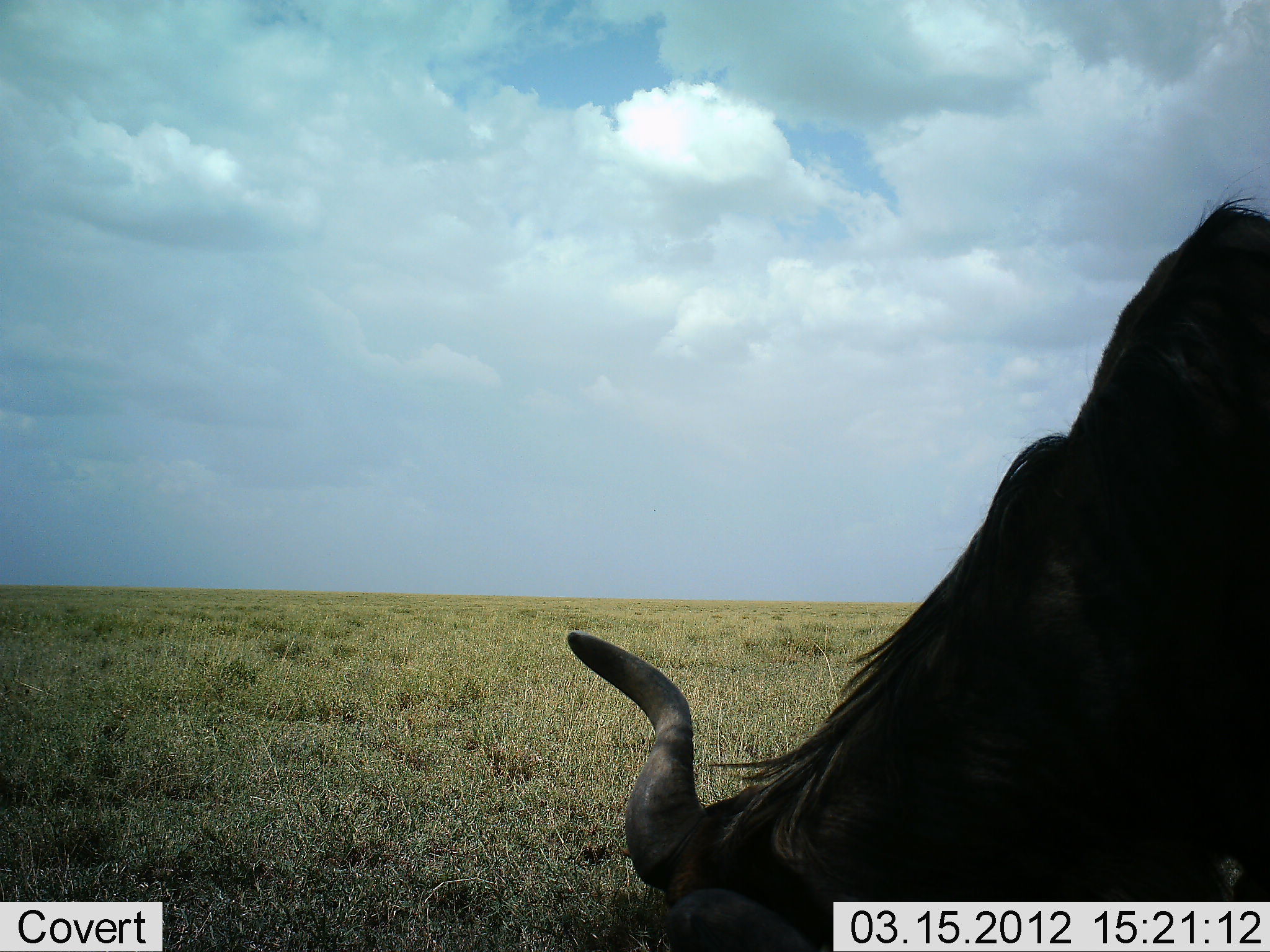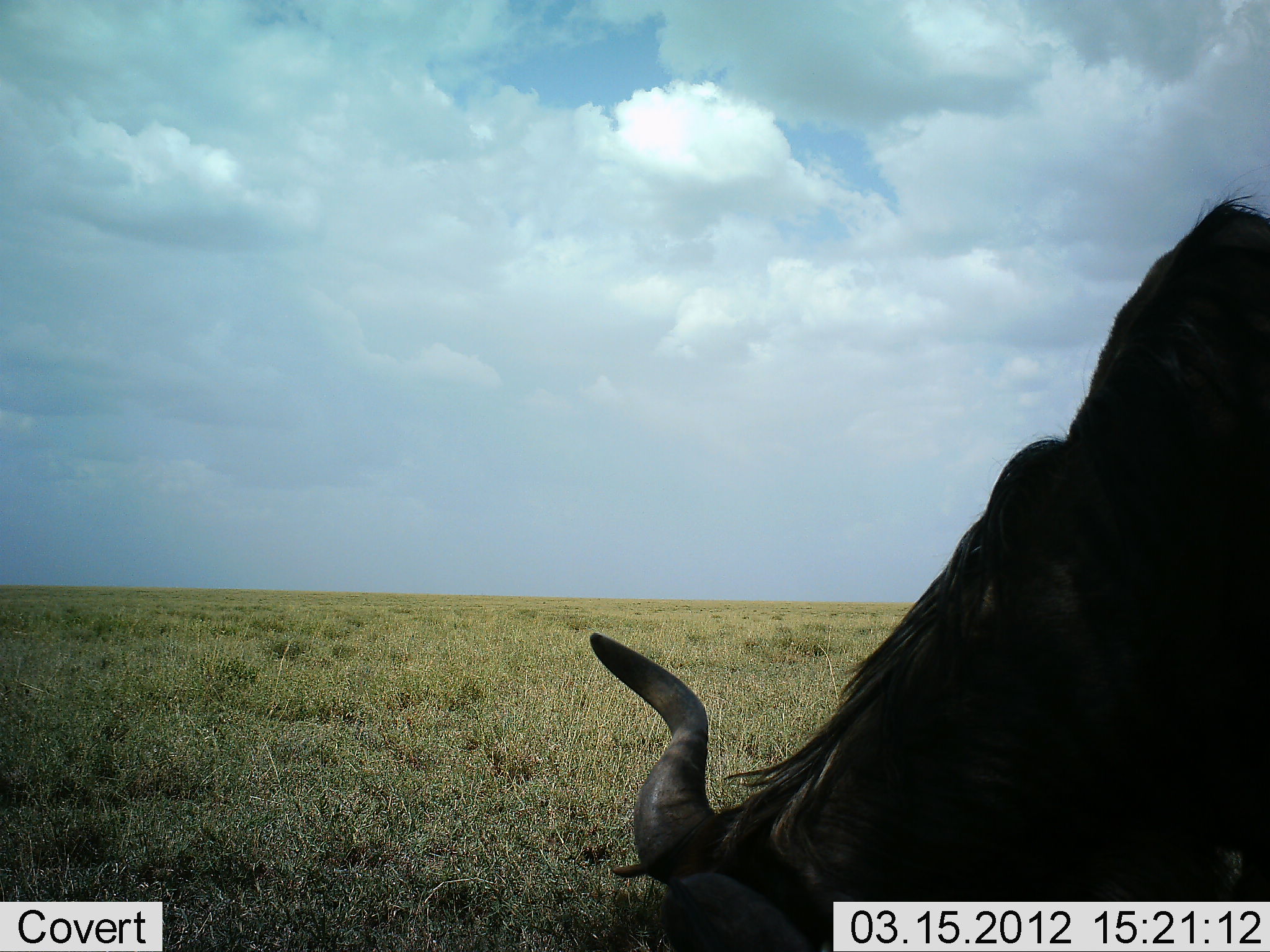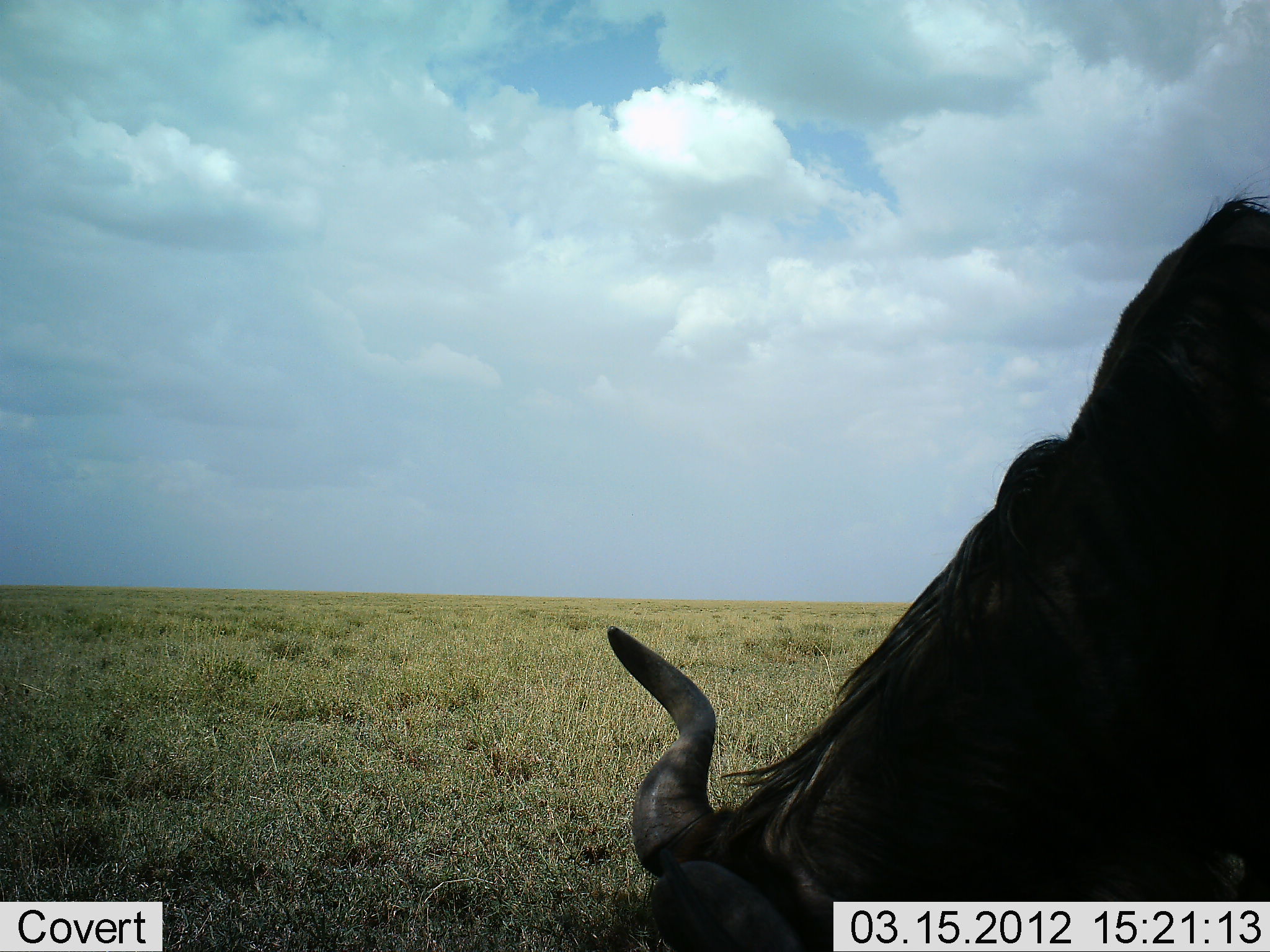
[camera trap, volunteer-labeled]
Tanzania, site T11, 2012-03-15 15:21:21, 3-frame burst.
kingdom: Animalia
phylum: Chordata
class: Mammalia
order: Artiodactyla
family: Bovidae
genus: Connochaetes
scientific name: Connochaetes taurinus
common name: blue wildebeest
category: wildebeest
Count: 1.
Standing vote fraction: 20%.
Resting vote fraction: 7%.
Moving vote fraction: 0%.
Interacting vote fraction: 0%.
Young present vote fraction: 0%.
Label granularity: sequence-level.